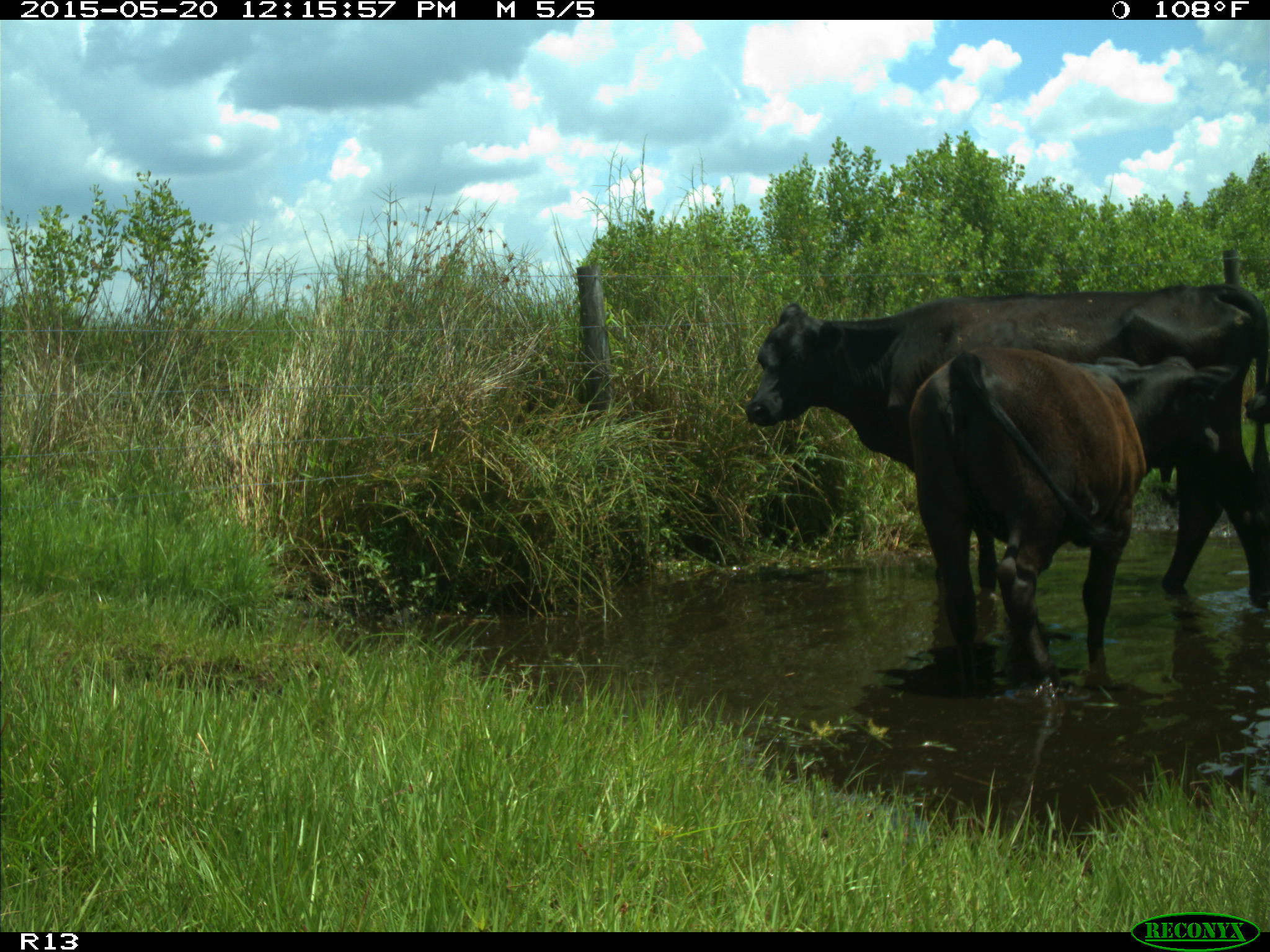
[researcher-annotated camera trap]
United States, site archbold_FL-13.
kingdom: Animalia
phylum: Chordata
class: Mammalia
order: Artiodactyla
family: Bovidae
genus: Bos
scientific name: Bos taurus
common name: domestic cow